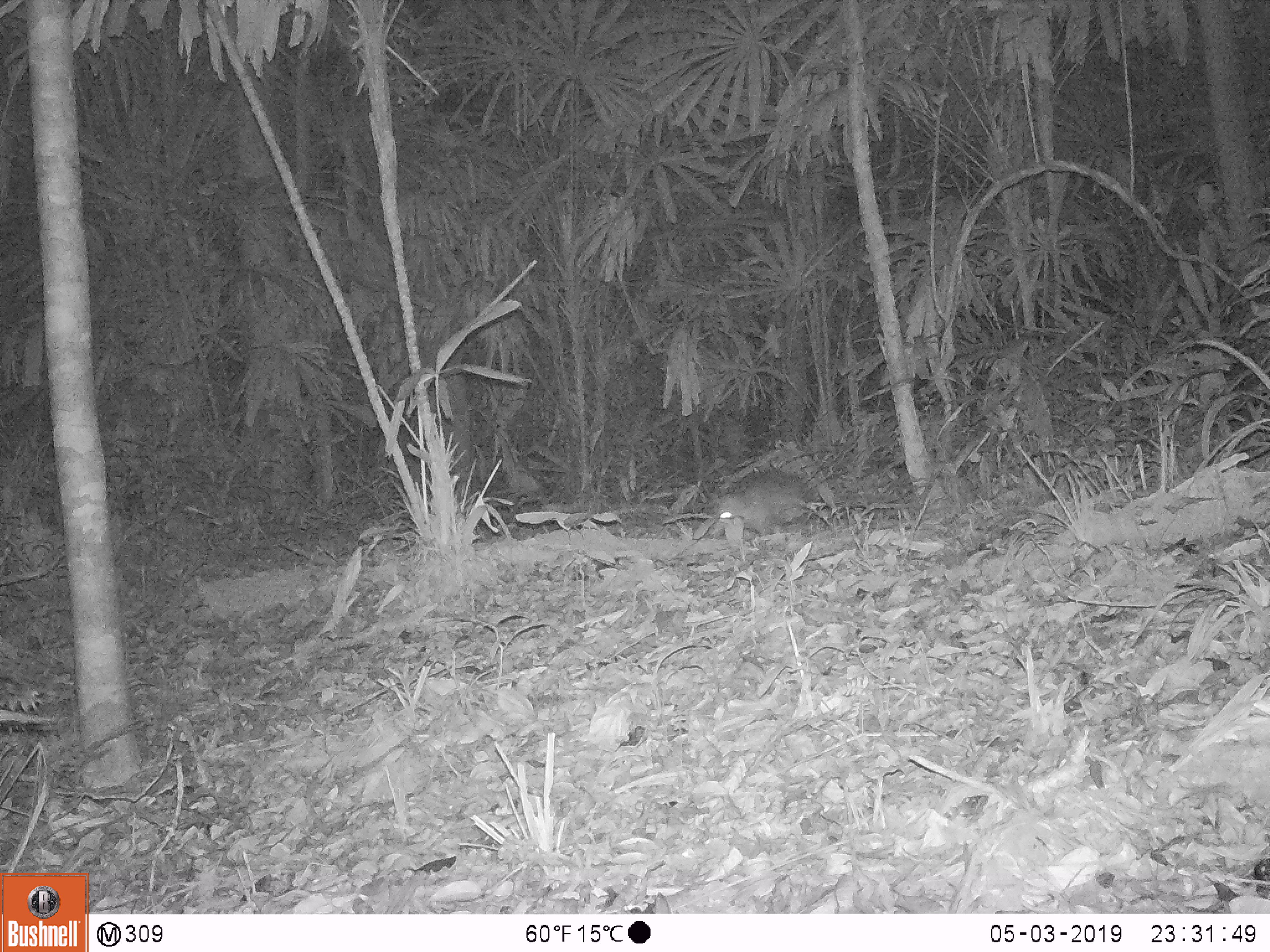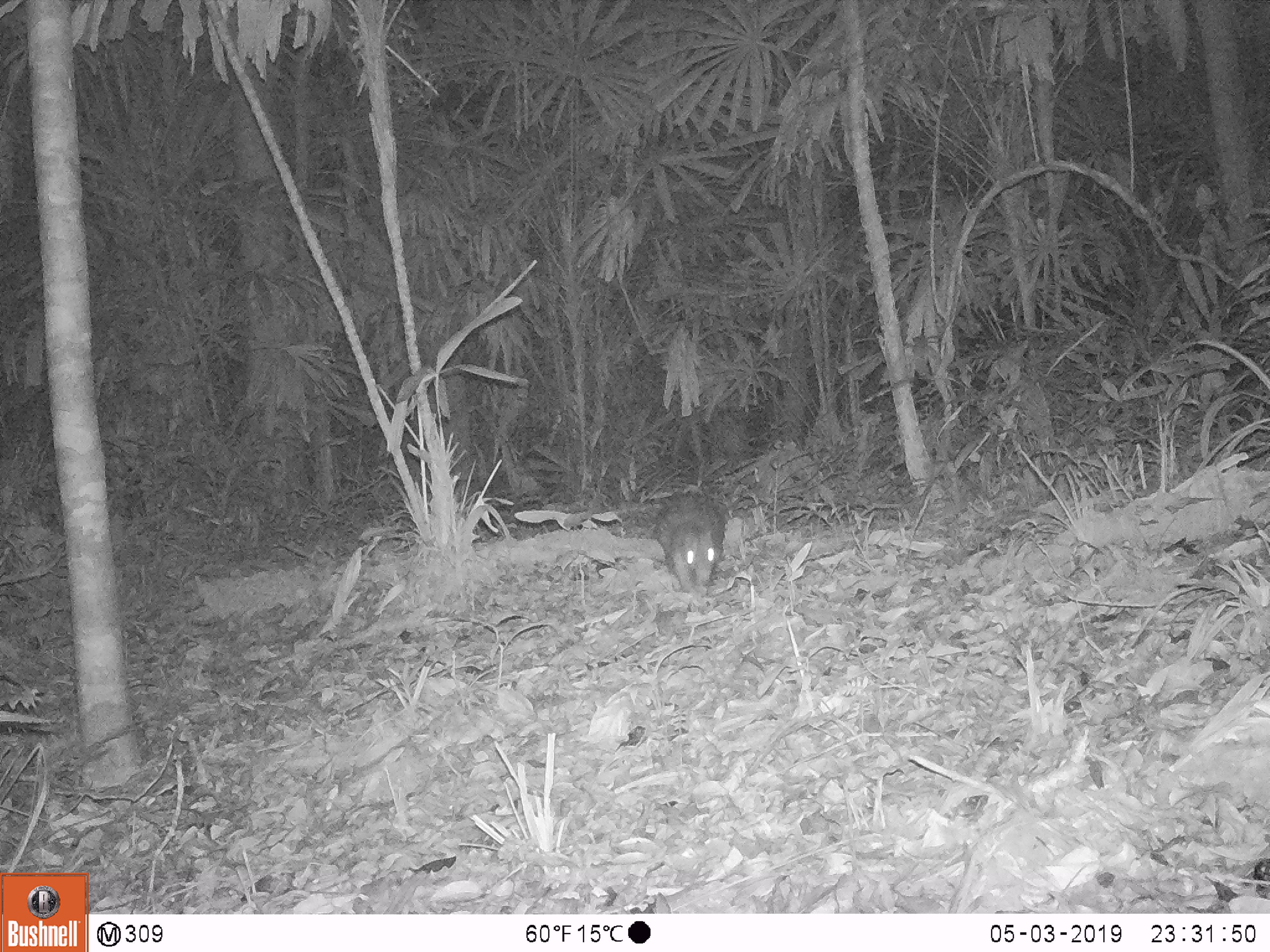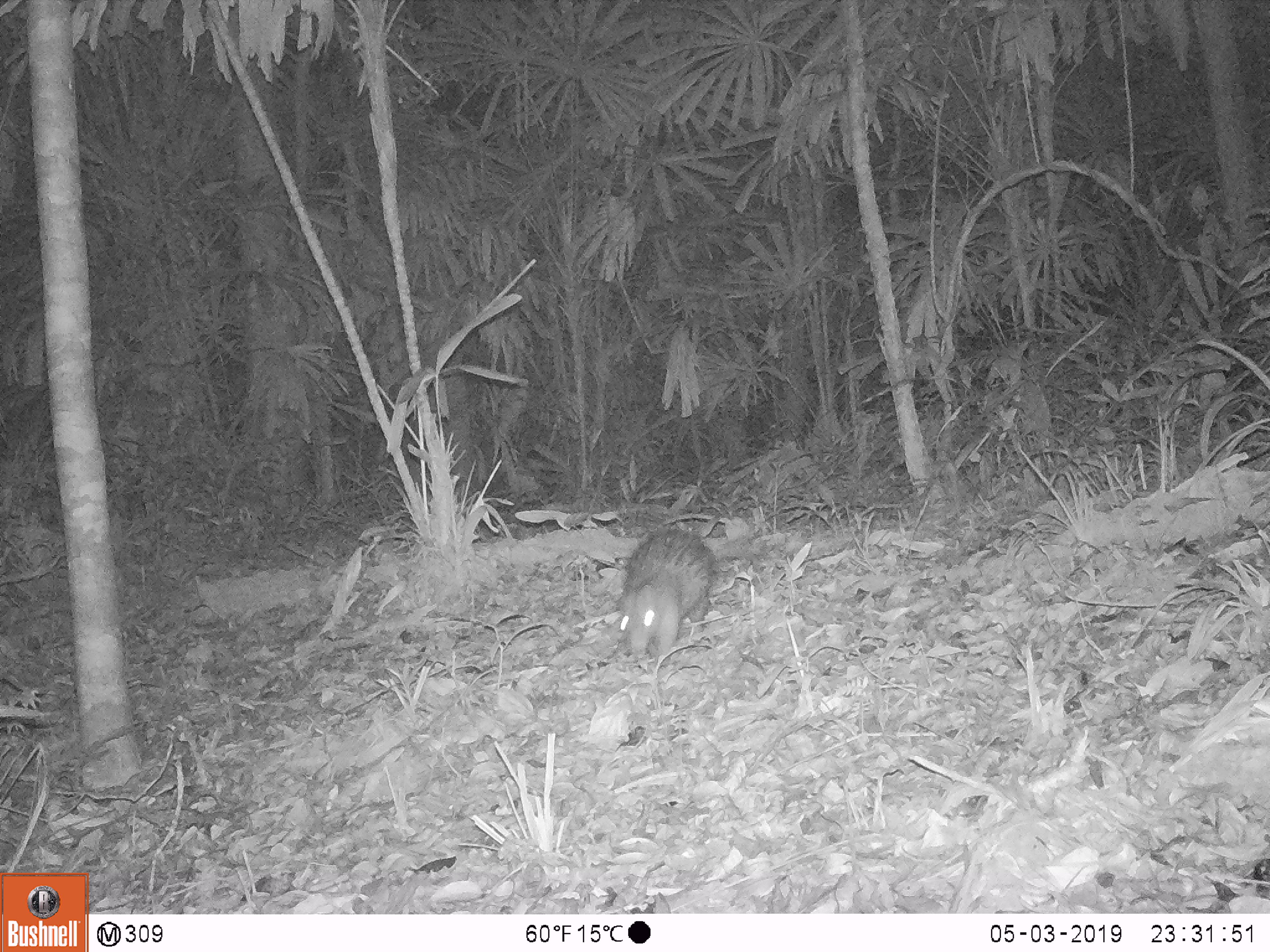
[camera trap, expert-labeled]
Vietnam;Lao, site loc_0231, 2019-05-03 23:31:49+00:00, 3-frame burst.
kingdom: Animalia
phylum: Chordata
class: Mammalia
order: Rodentia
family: Hystricidae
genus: Atherurus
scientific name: Atherurus macrourus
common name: asiatic brush-tailed porcupine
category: asiatic brush tailed porcupine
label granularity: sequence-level